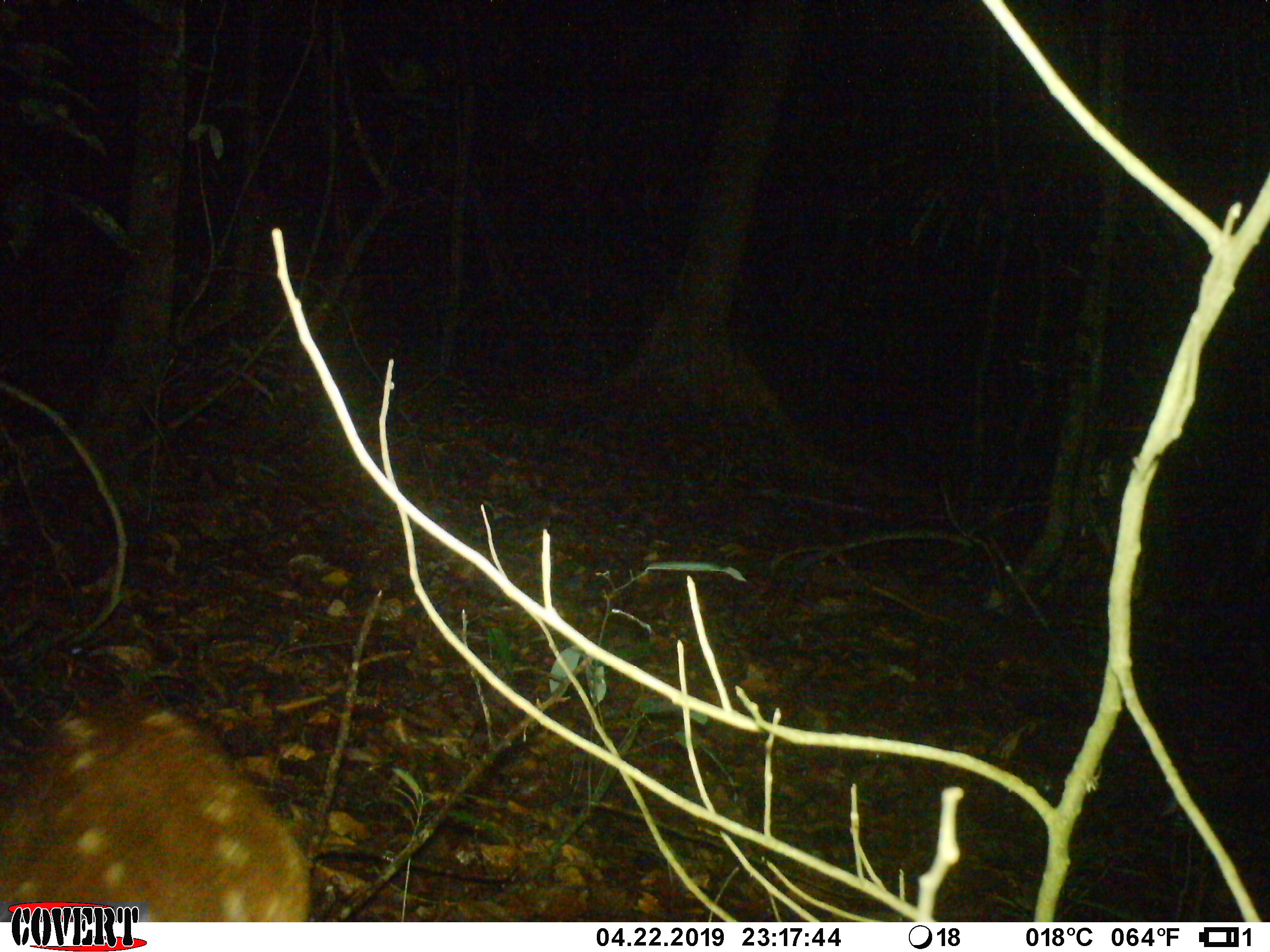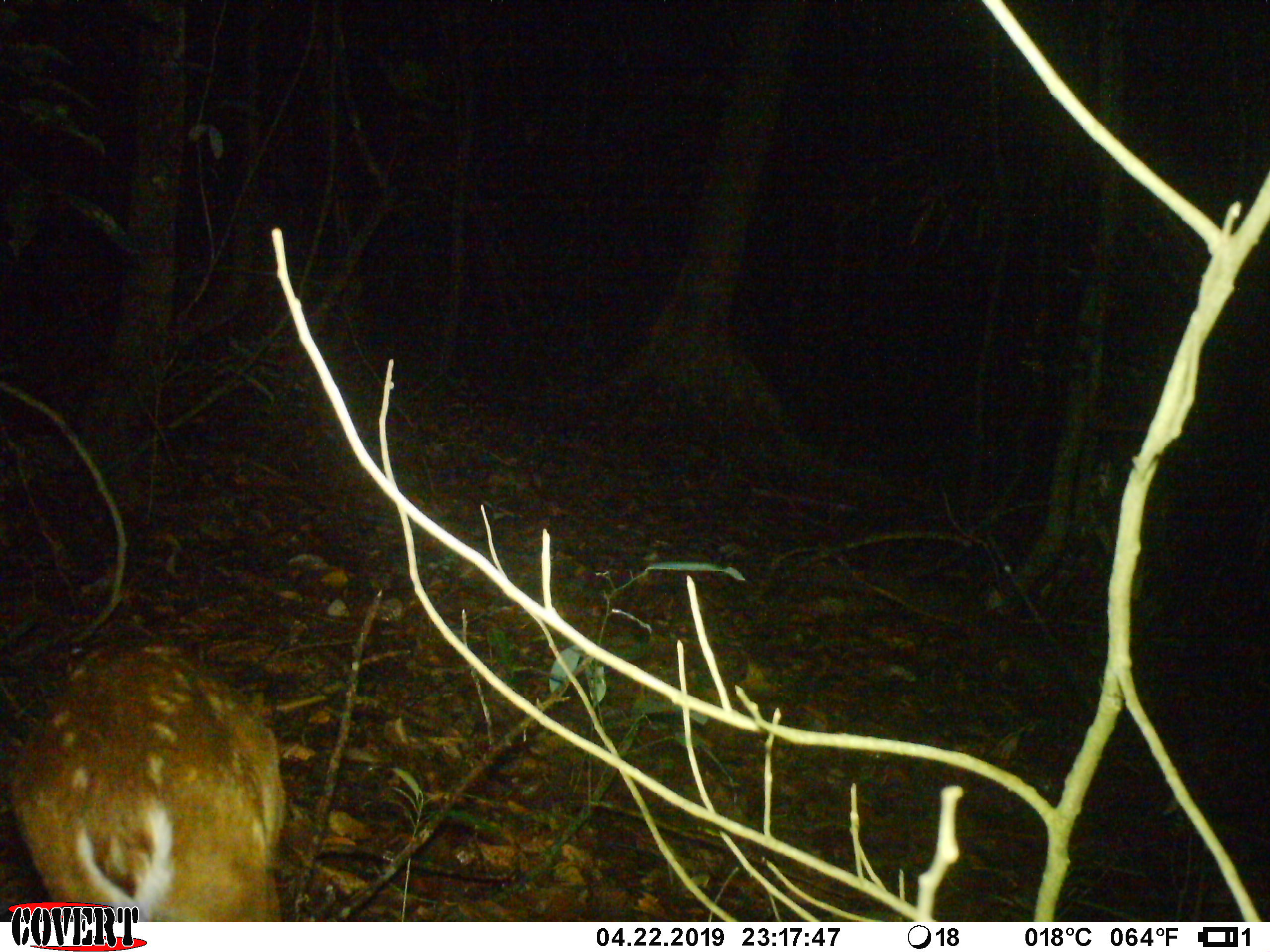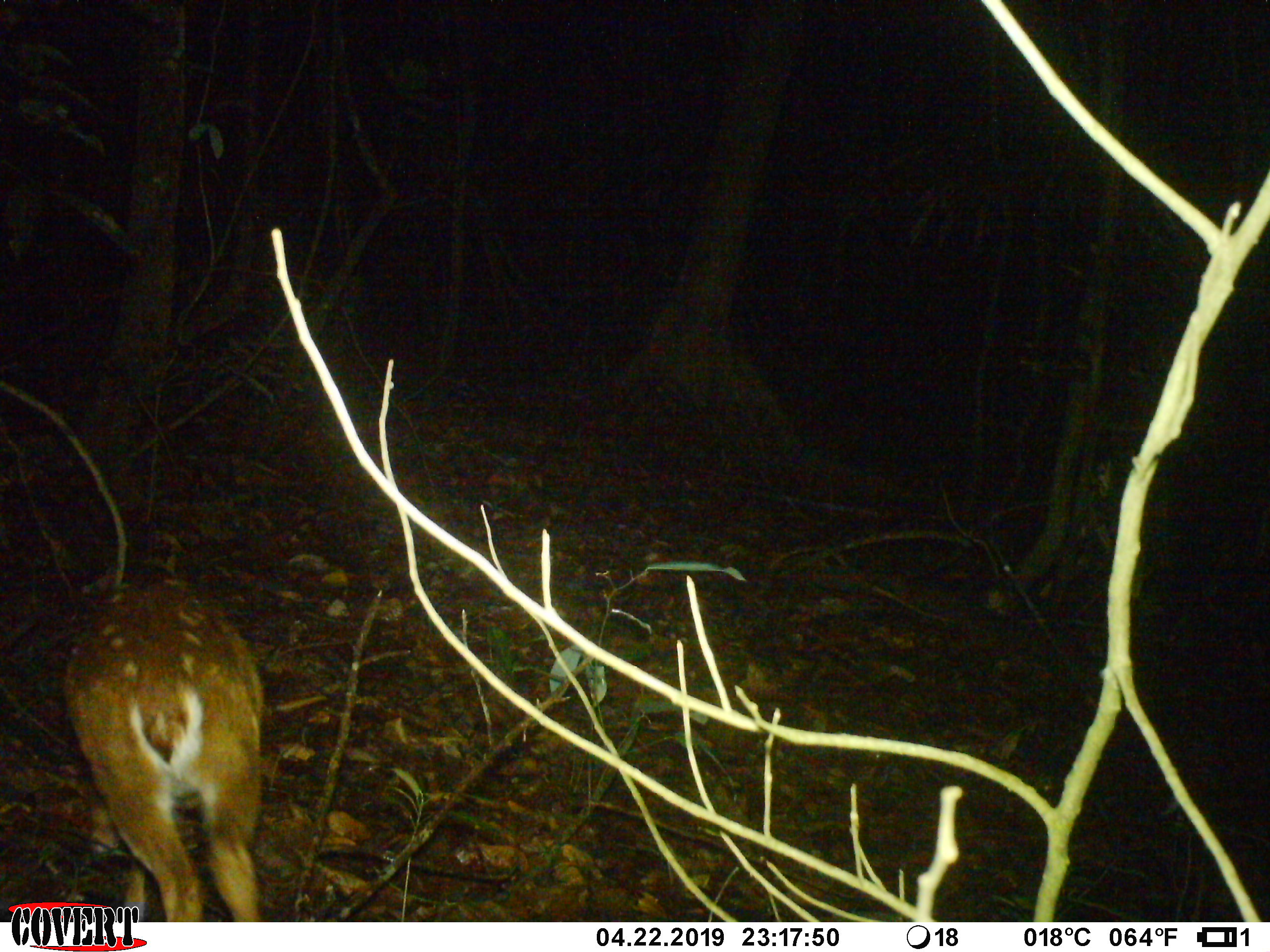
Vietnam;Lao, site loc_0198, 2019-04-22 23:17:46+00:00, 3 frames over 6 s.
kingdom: Animalia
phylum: Chordata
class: Mammalia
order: Artiodactyla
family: Cervidae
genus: Muntiacus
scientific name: Muntiacus vuquangensis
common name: large-antlered muntjac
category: large antlered muntjac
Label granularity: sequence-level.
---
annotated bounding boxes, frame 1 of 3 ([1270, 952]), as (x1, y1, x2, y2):
large antlered muntjac: (0, 697, 311, 922)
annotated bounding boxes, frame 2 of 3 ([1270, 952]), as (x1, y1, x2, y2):
large antlered muntjac: (11, 640, 286, 922)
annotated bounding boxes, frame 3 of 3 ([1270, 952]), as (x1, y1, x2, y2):
large antlered muntjac: (61, 576, 268, 922)